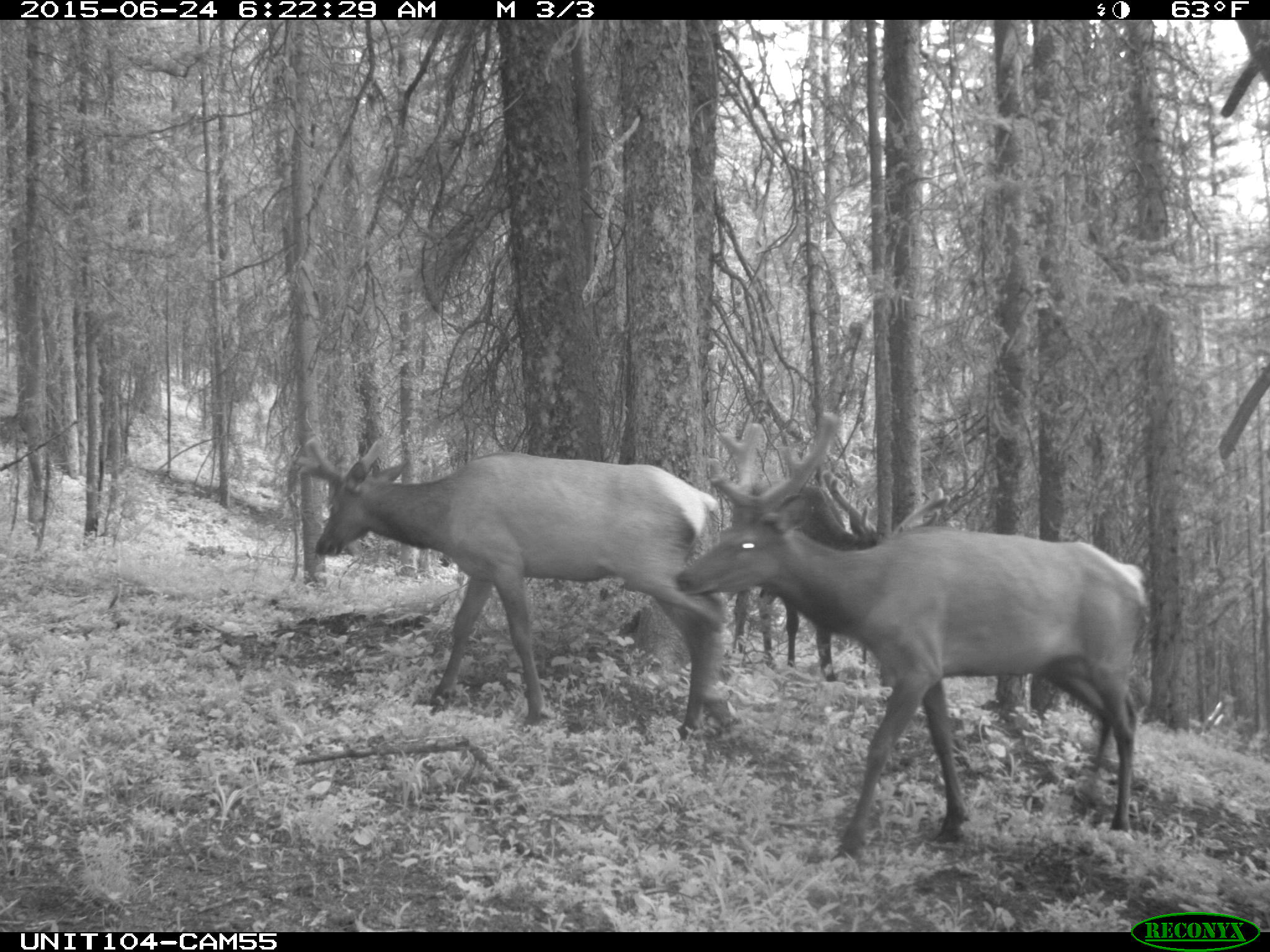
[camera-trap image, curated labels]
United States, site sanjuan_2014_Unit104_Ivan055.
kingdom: Animalia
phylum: Chordata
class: Mammalia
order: Artiodactyla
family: Cervidae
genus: Cervus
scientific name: Cervus elaphus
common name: red deer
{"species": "Cervus elaphus (red deer)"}